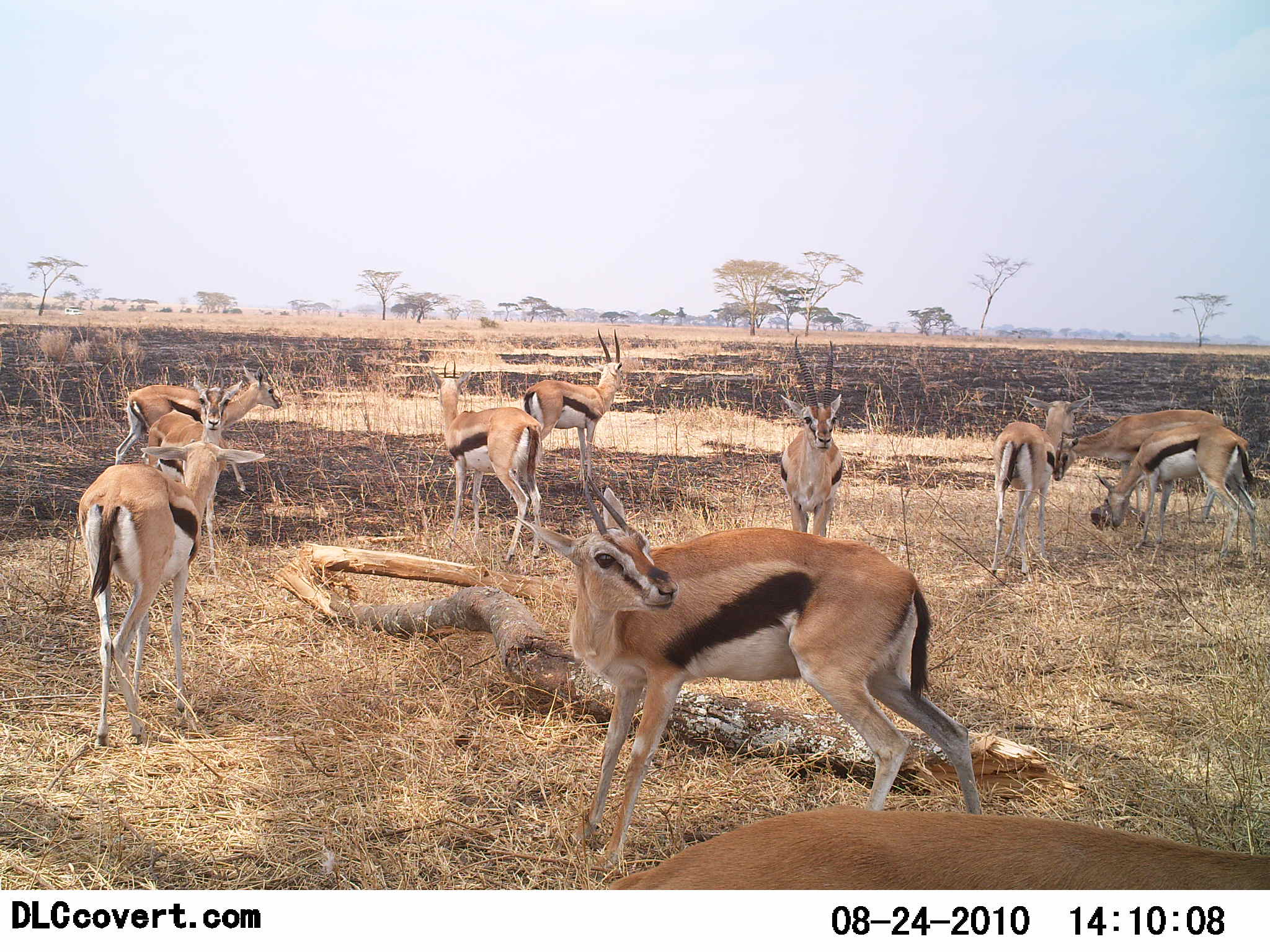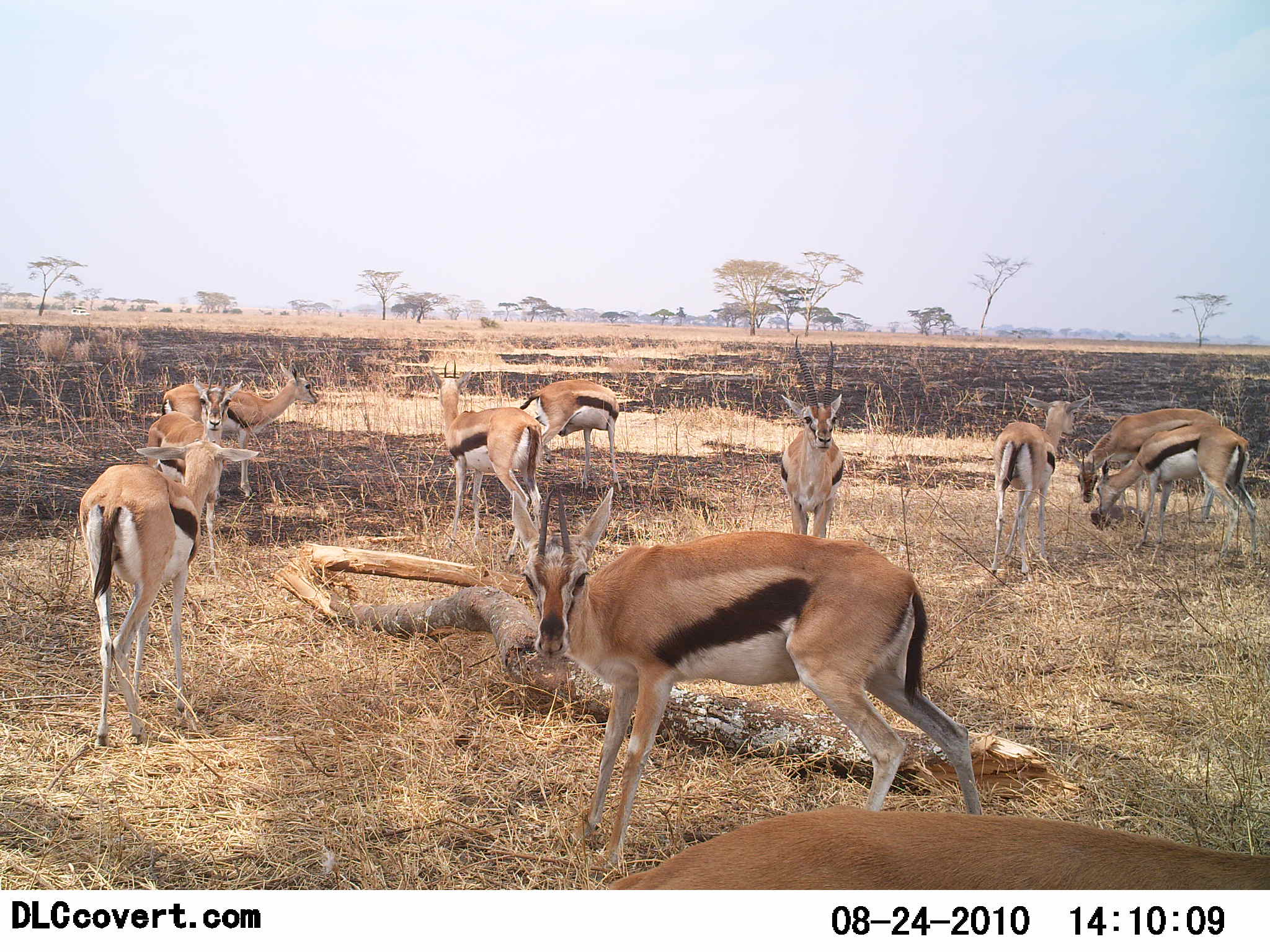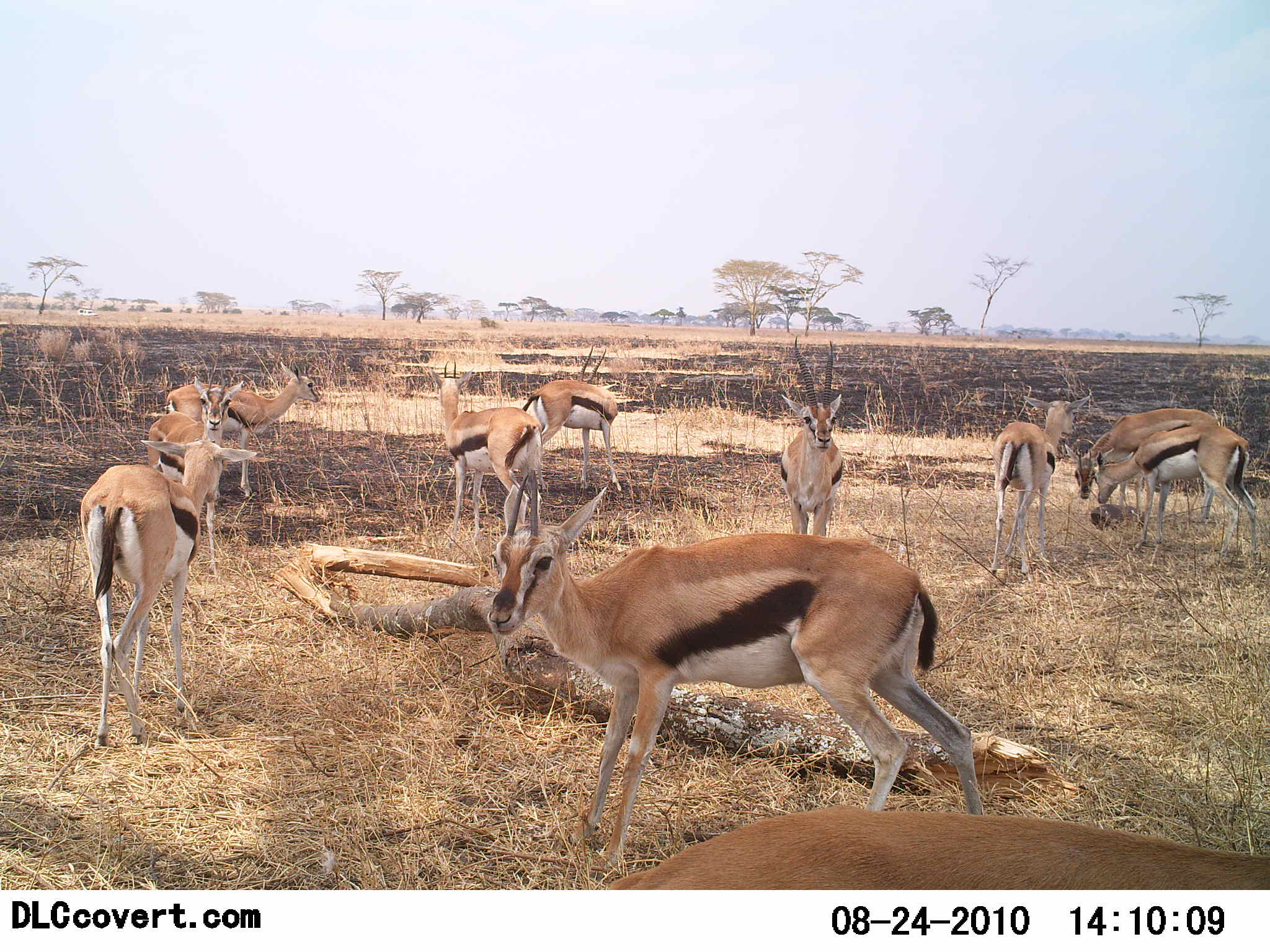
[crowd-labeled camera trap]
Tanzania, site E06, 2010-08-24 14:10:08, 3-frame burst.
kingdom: Animalia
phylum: Chordata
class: Mammalia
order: Artiodactyla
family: Bovidae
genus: Eudorcas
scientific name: Eudorcas thomsonii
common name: thomson's gazelle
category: gazellethomsons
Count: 11-50.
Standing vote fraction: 75%.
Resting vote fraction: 0%.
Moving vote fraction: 15%.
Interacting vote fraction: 10%.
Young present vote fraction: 0%.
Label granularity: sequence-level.